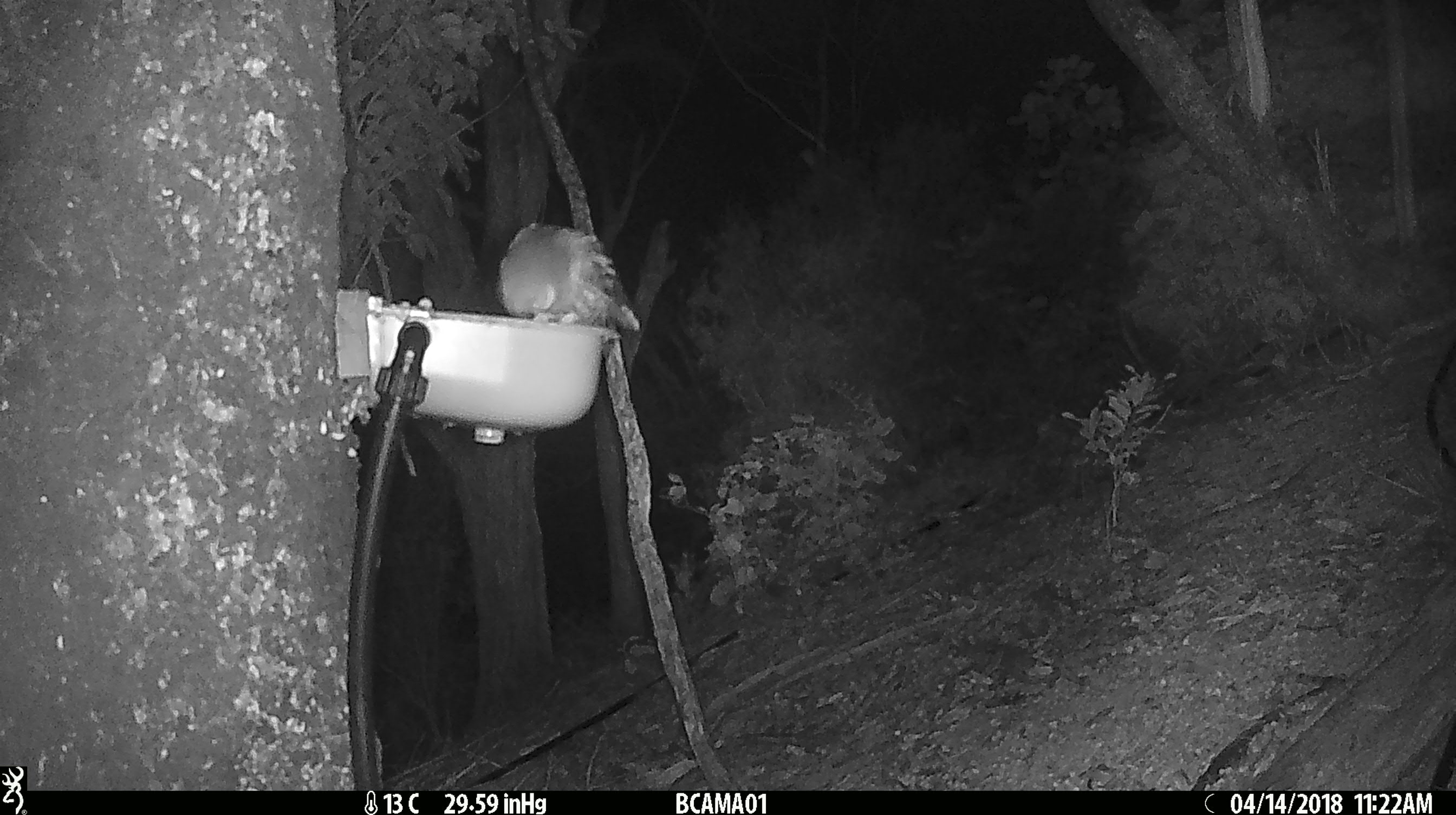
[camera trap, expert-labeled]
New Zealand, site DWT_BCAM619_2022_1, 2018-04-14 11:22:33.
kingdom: Animalia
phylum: Chordata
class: Aves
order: Strigiformes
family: Strigidae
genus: Ninox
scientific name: Ninox novaeseelandiae novaeseelandiae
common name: morepork